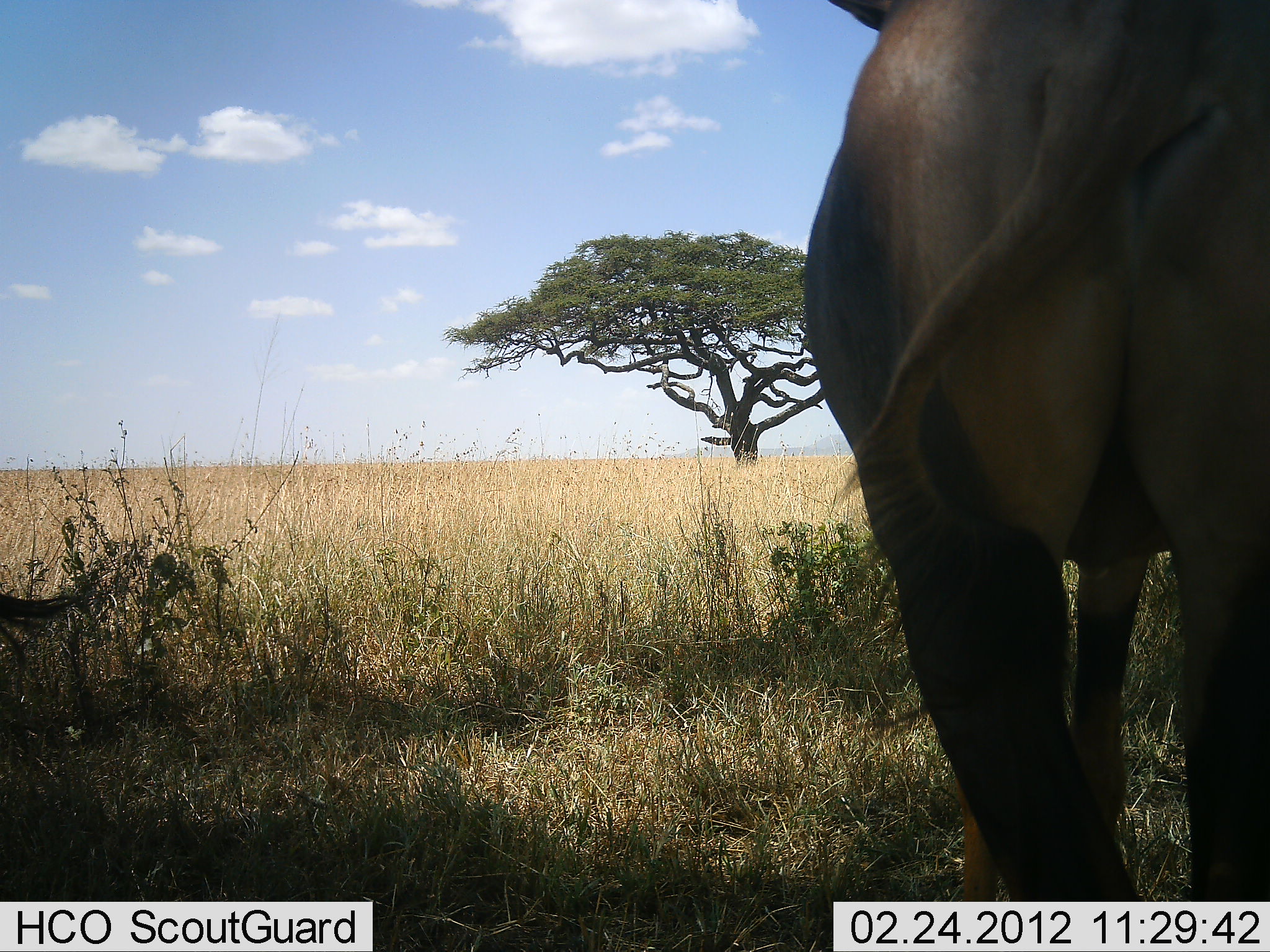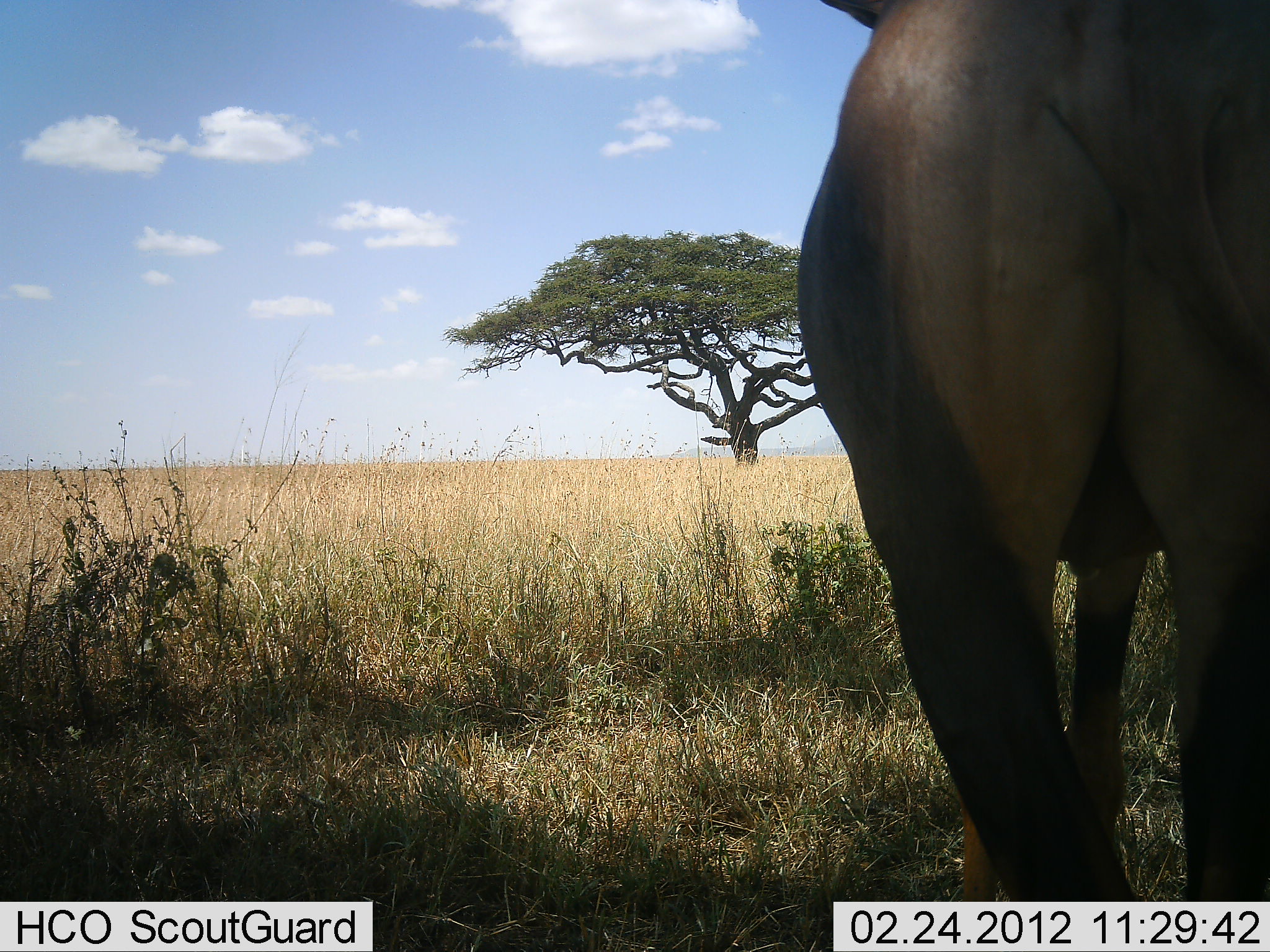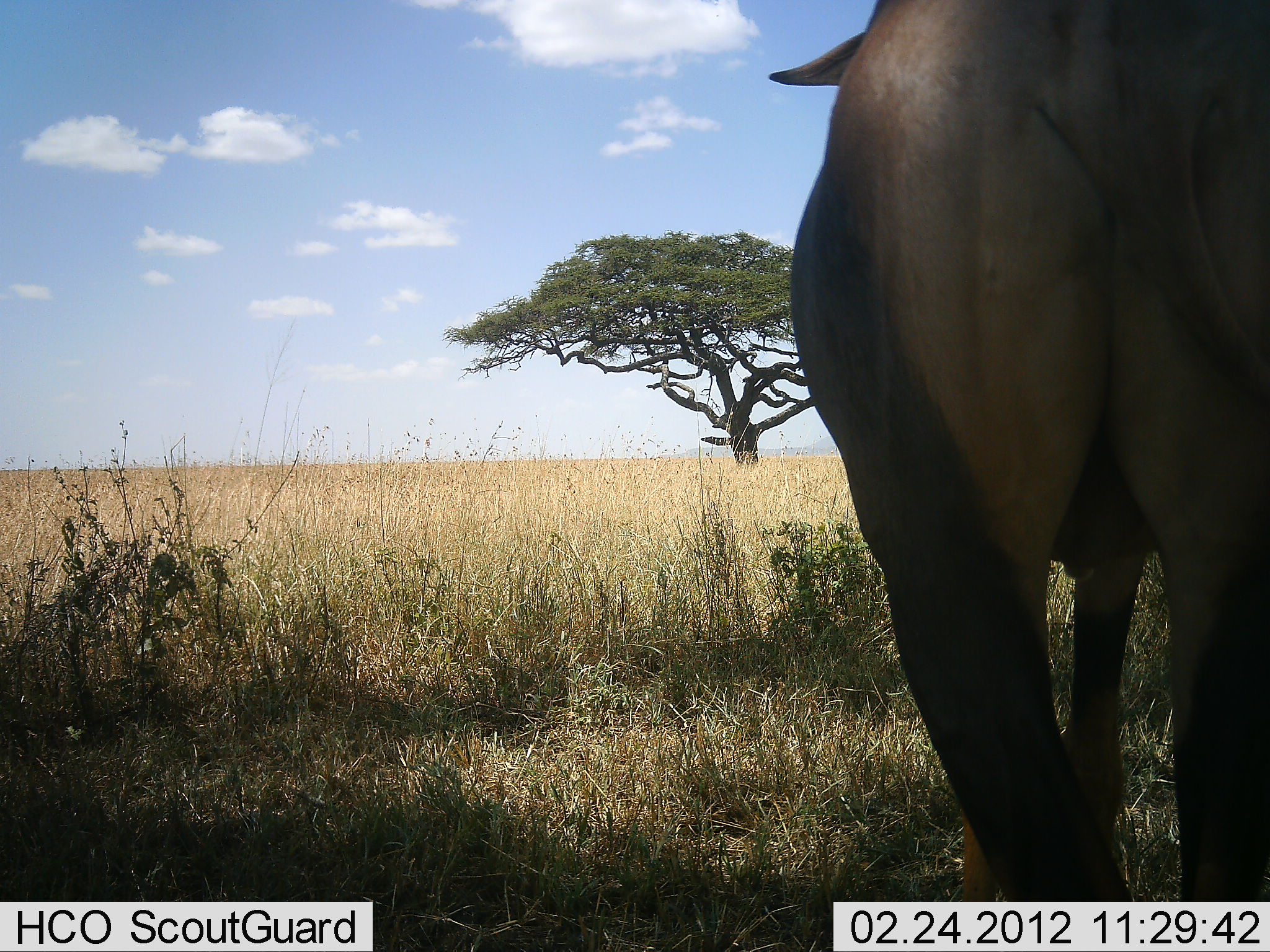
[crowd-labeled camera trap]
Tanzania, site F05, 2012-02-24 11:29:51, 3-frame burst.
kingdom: Animalia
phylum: Chordata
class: Mammalia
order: Artiodactyla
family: Bovidae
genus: Damaliscus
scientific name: Damaliscus lunatus jimela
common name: topi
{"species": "topi (Damaliscus lunatus jimela)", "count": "1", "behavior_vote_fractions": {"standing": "93%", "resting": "13%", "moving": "0%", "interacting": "0%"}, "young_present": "0%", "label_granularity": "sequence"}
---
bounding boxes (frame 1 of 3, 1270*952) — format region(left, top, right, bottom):
animal: region(801, 0, 1270, 903); region(0, 593, 77, 664)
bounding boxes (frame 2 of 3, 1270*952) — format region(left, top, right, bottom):
animal: region(796, 0, 1270, 903)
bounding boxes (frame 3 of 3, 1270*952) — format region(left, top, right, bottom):
animal: region(769, 0, 1270, 903)